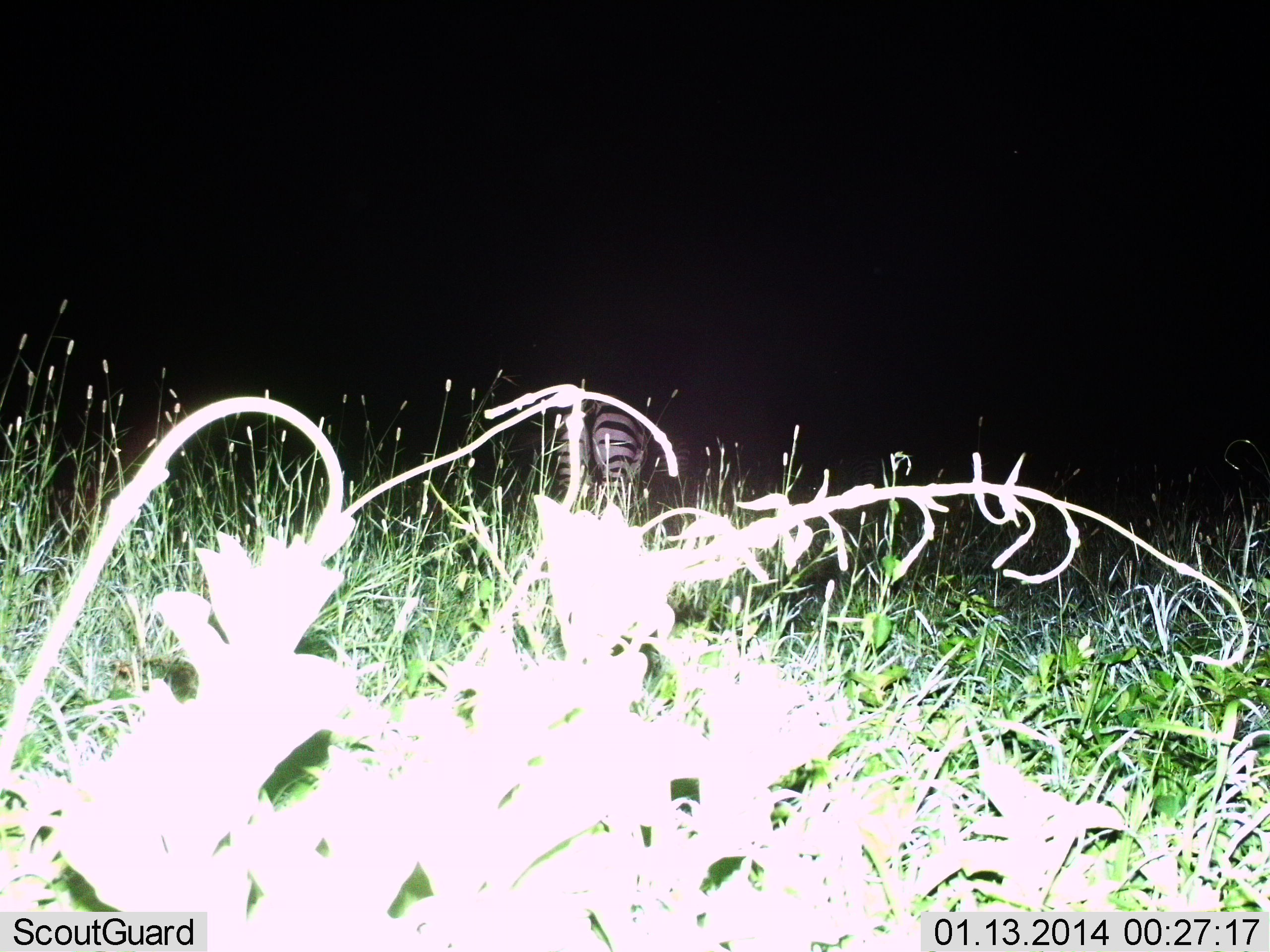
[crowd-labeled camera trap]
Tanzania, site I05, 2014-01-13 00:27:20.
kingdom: Animalia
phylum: Chordata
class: Mammalia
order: Perissodactyla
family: Equidae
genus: Equus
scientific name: Equus quagga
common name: plains zebra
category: zebra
Zebra (plains zebra) (Equus quagga), count 1. Behavior (volunteer vote fractions): standing 80%, resting 0%, moving 20%, interacting 0%. Young present (vote fraction): 0%. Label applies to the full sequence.